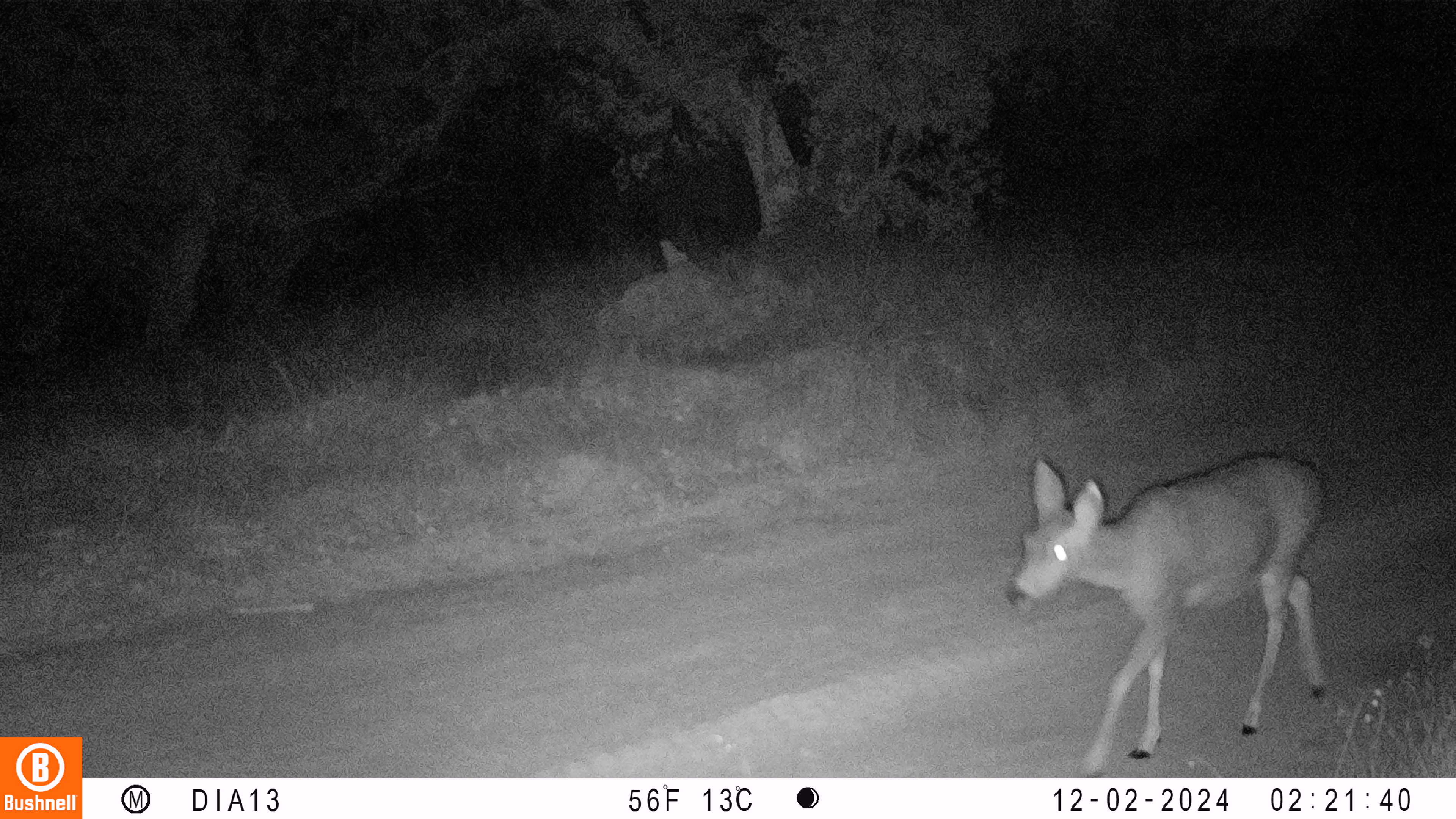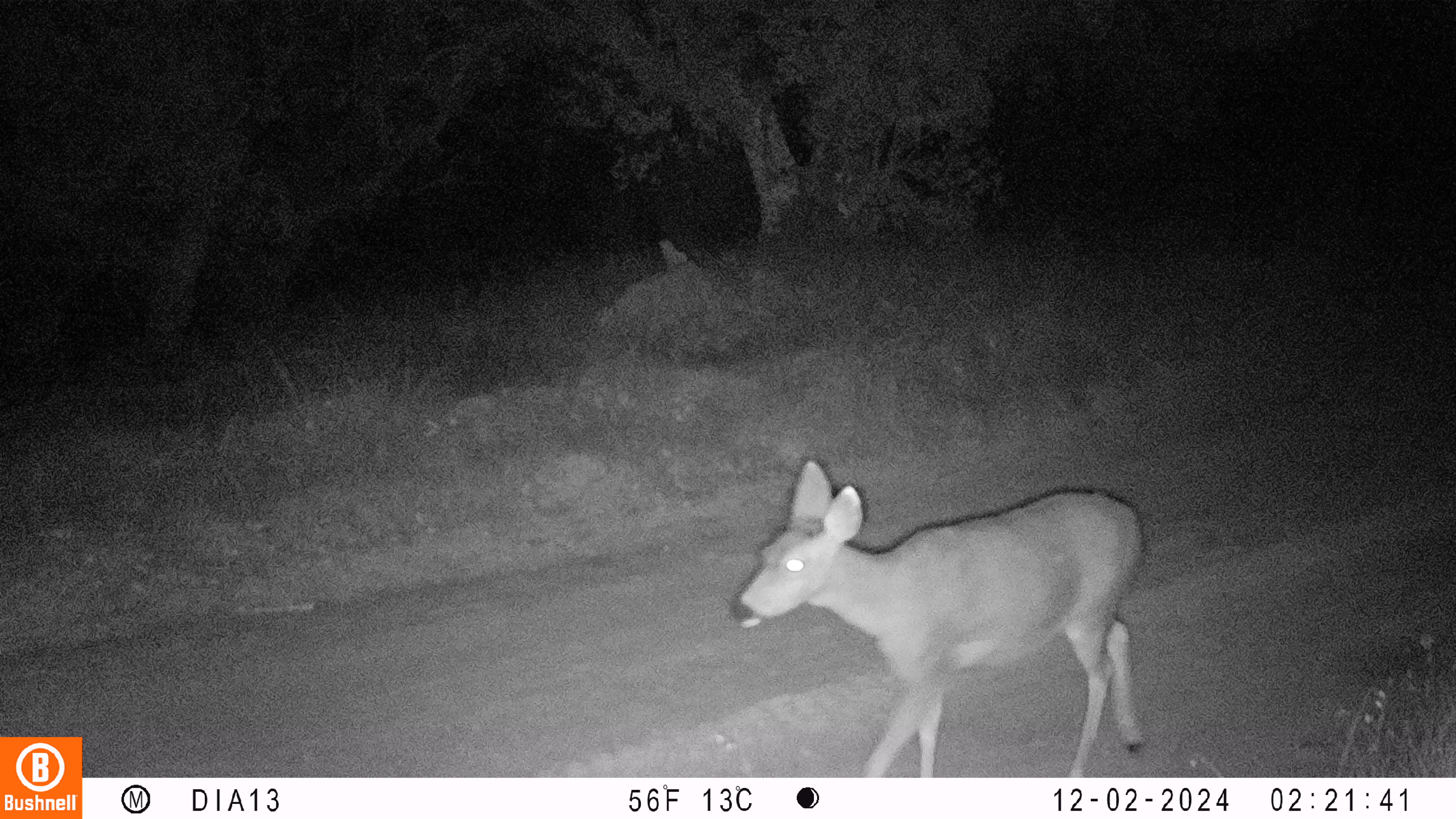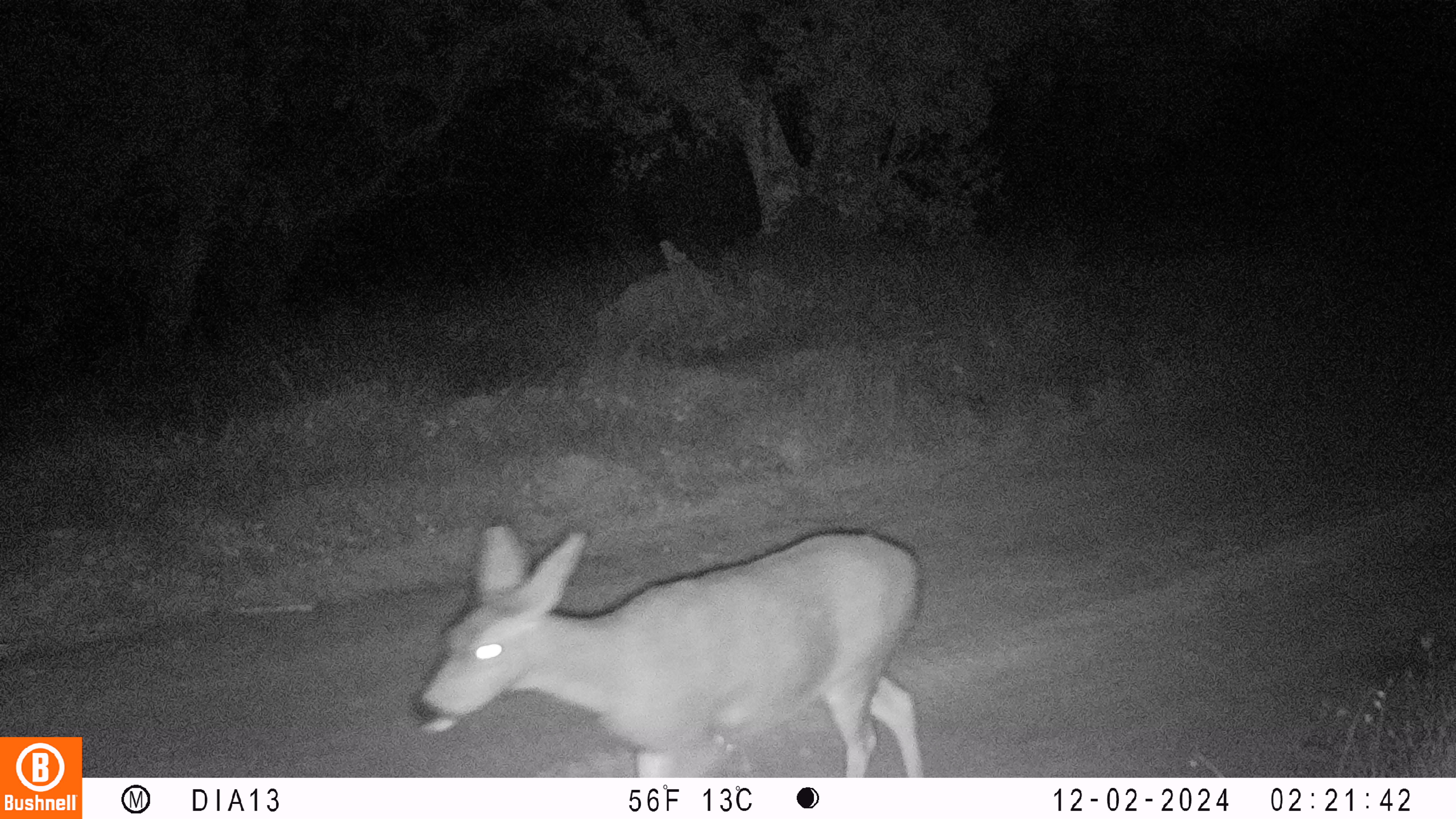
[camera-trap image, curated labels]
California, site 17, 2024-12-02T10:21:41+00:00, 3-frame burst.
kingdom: Animalia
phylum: Chordata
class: Mammalia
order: Artiodactyla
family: Cervidae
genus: Odocoileus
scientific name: Odocoileus hemionus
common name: mule deer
Mule deer (Odocoileus hemionus).